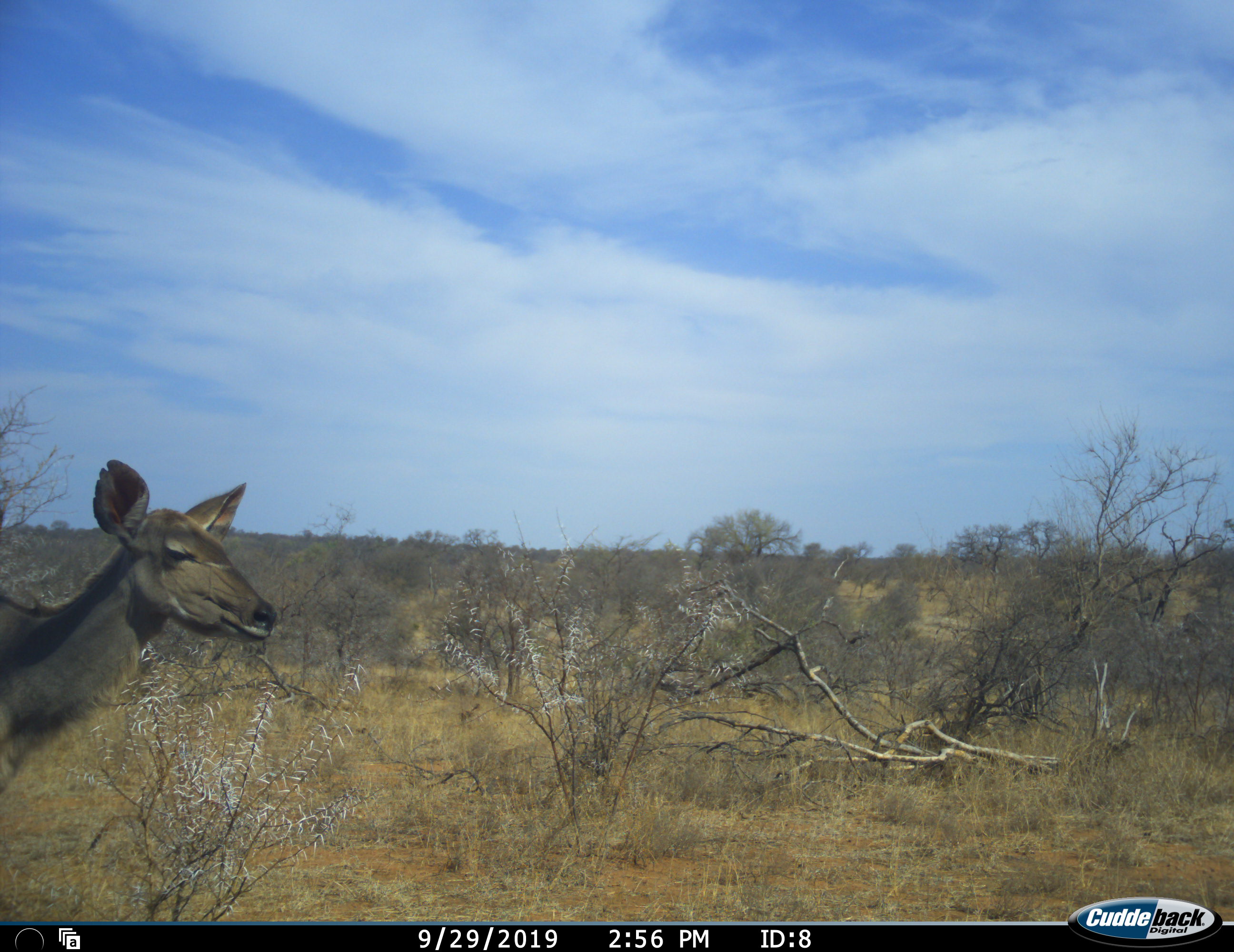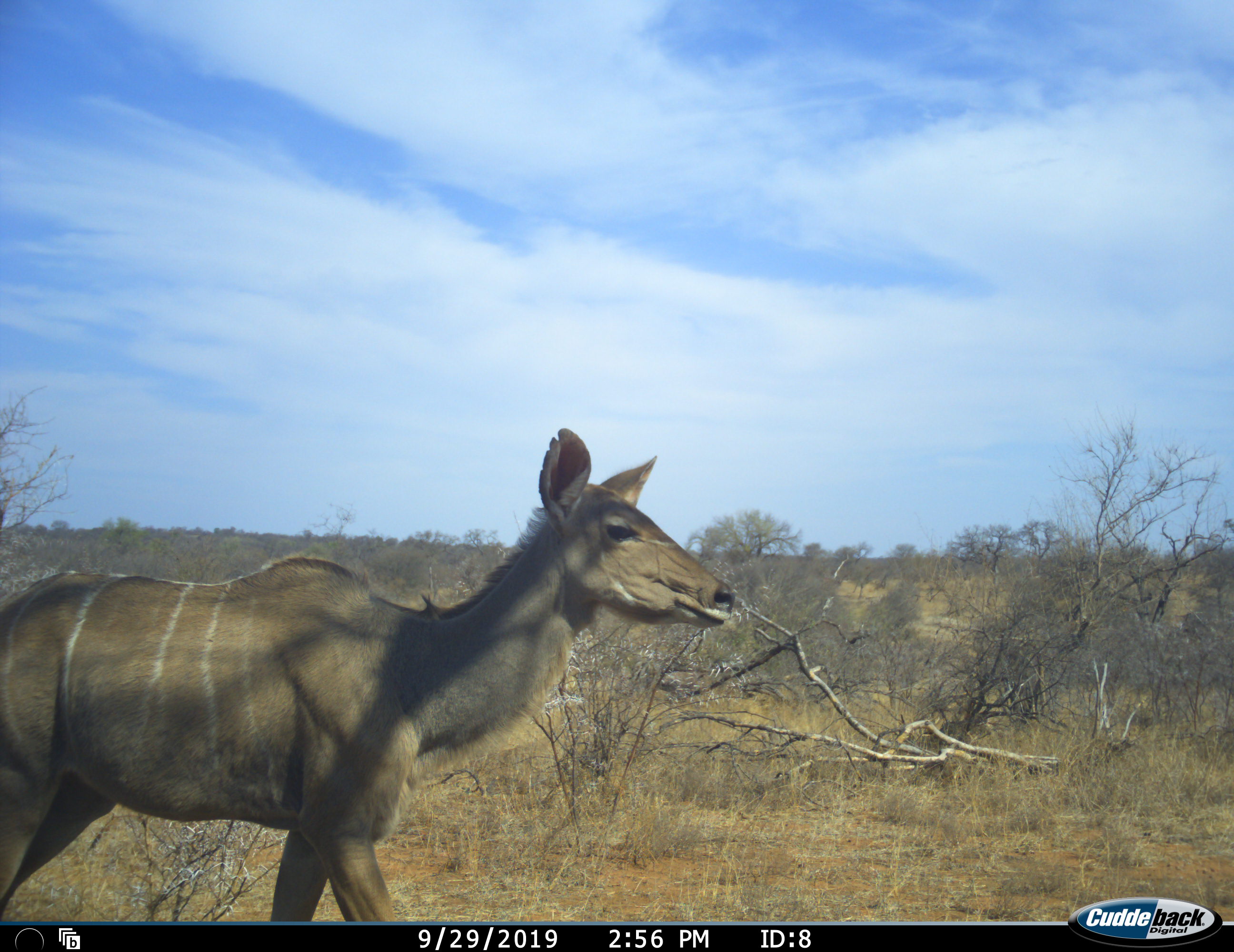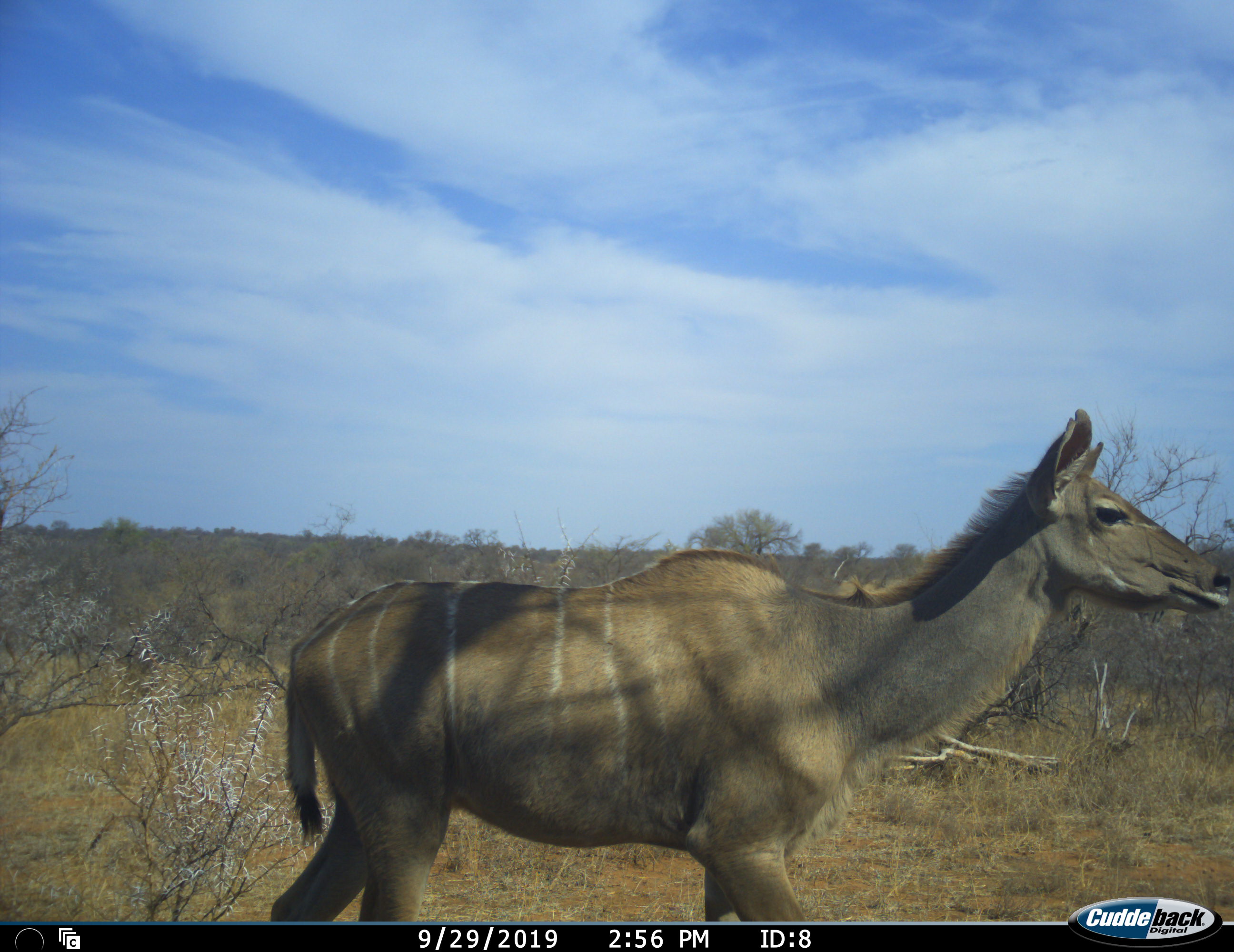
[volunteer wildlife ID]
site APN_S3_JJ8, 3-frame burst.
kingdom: Animalia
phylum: Chordata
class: Mammalia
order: Artiodactyla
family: Bovidae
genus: Tragelaphus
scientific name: Tragelaphus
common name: kudu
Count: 1.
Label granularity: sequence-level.